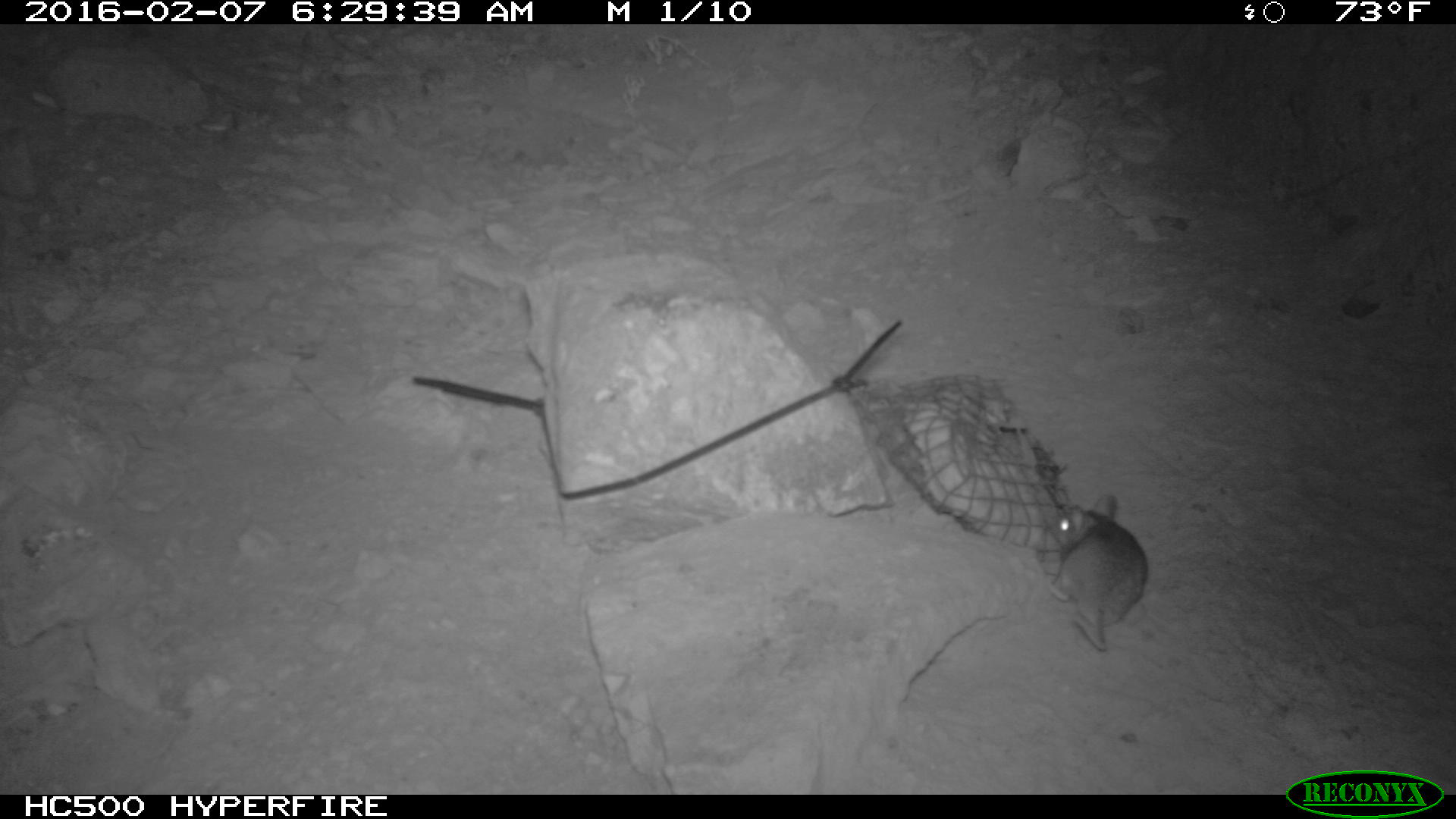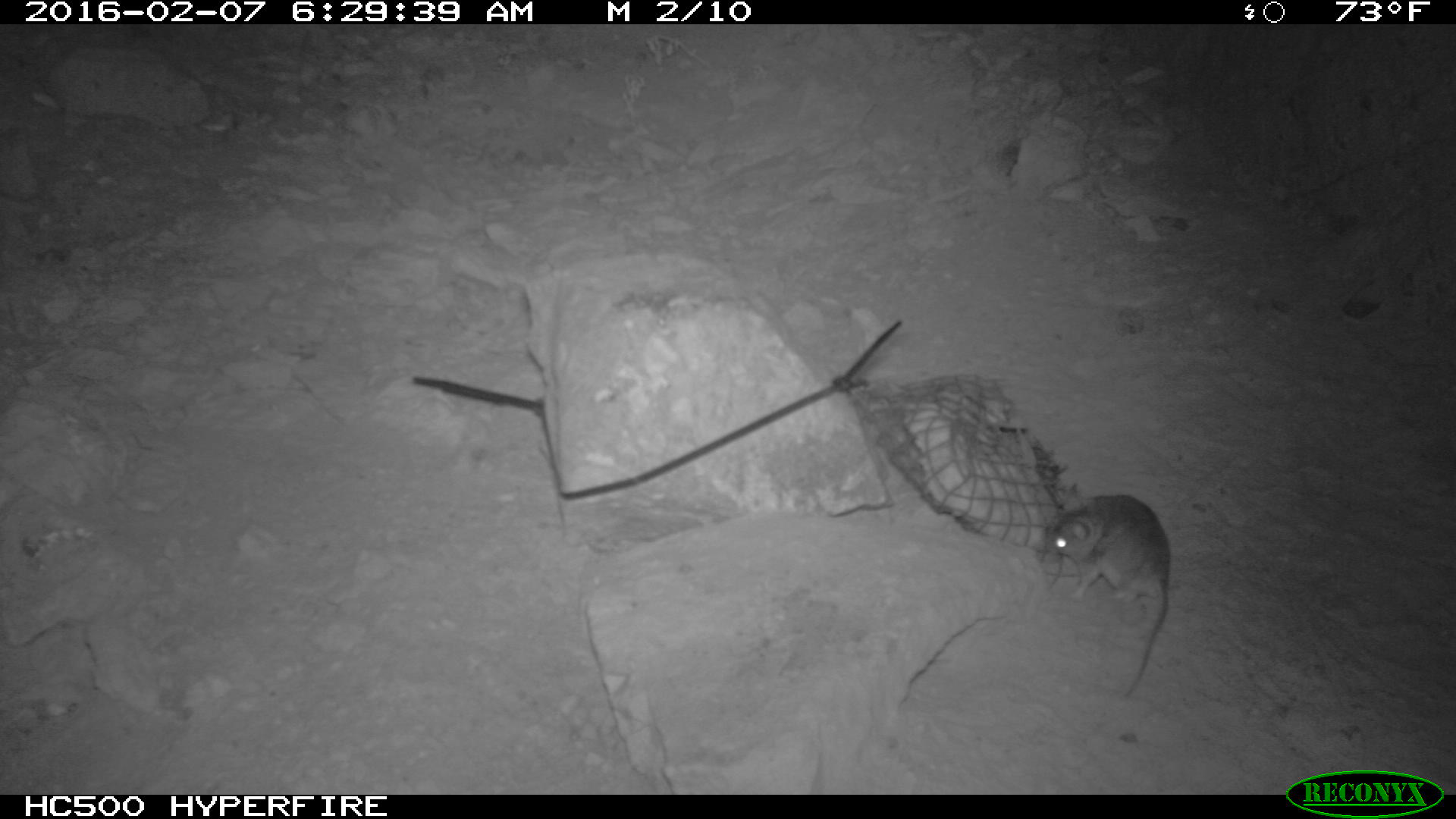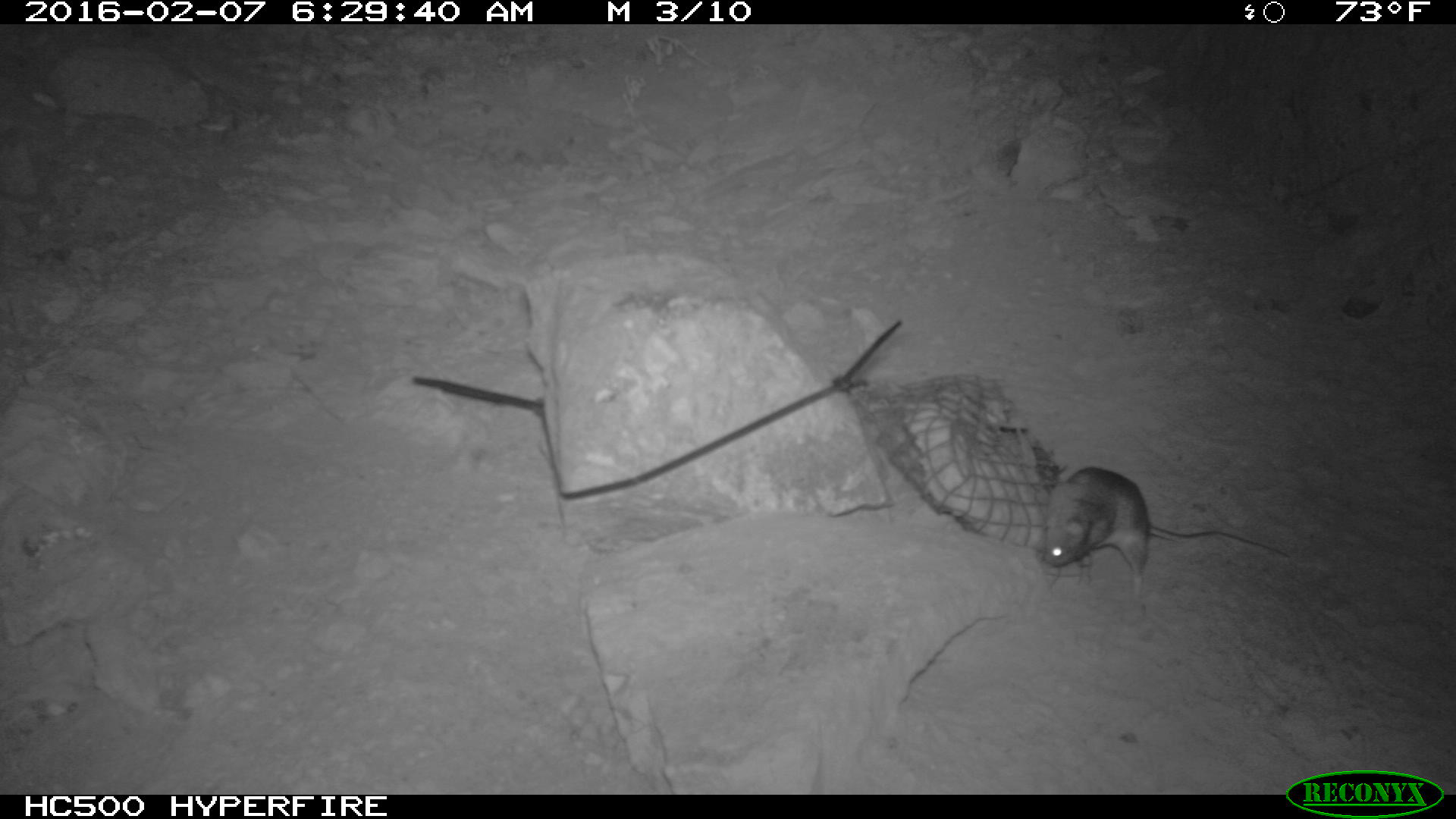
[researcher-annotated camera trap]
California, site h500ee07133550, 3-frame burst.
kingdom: Animalia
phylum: Chordata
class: Mammalia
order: Rodentia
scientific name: Rodentia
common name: rodent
Rodent (Rodentia).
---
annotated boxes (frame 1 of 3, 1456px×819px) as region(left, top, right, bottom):
rodent: region(1046, 493, 1147, 650)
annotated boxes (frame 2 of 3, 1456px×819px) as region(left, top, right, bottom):
rodent: region(1037, 494, 1172, 700)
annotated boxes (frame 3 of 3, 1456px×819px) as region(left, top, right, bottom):
rodent: region(1037, 467, 1292, 598)